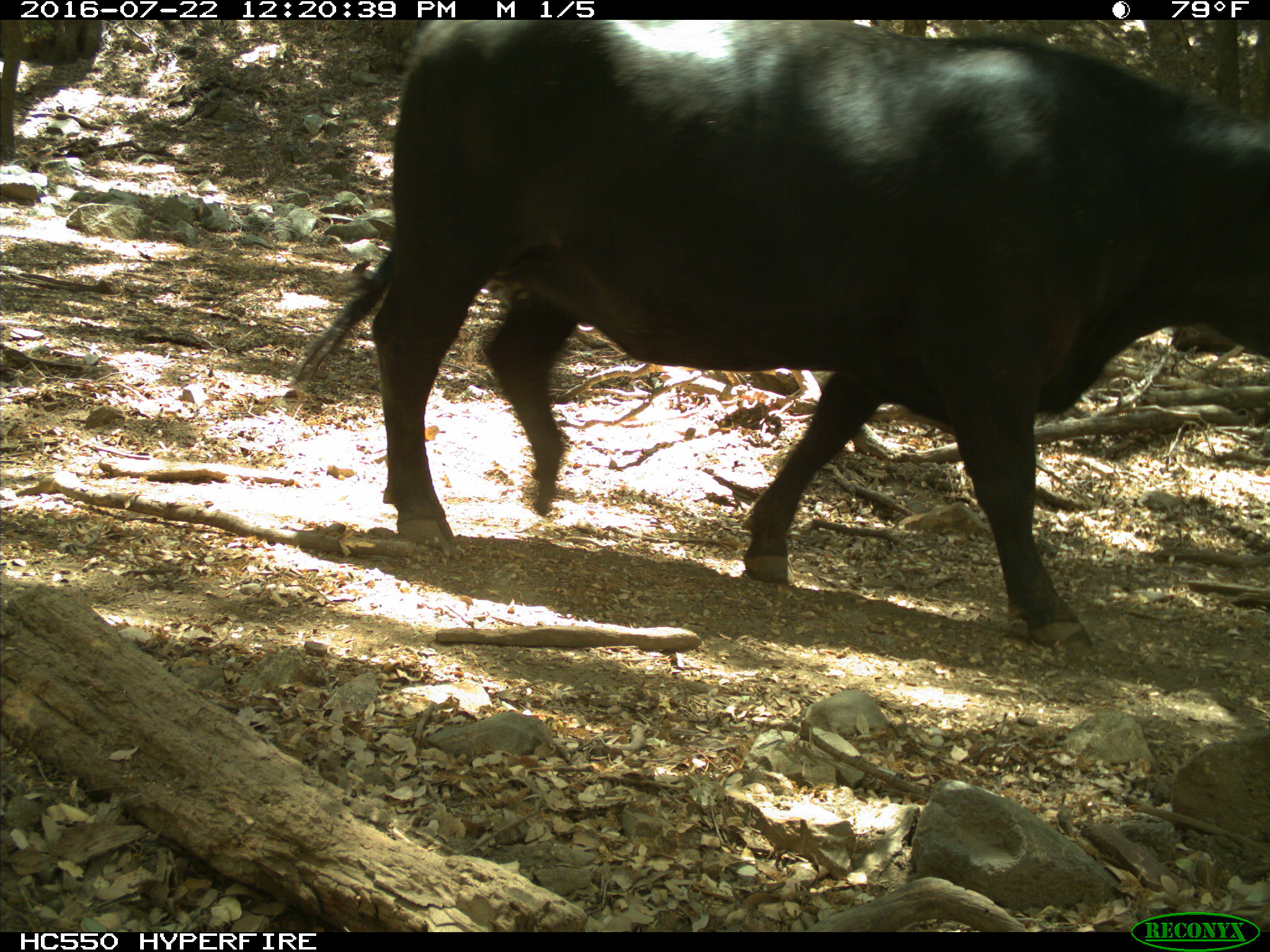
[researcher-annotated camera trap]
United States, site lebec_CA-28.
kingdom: Animalia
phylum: Chordata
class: Mammalia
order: Artiodactyla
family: Bovidae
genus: Bos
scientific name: Bos taurus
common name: domestic cow